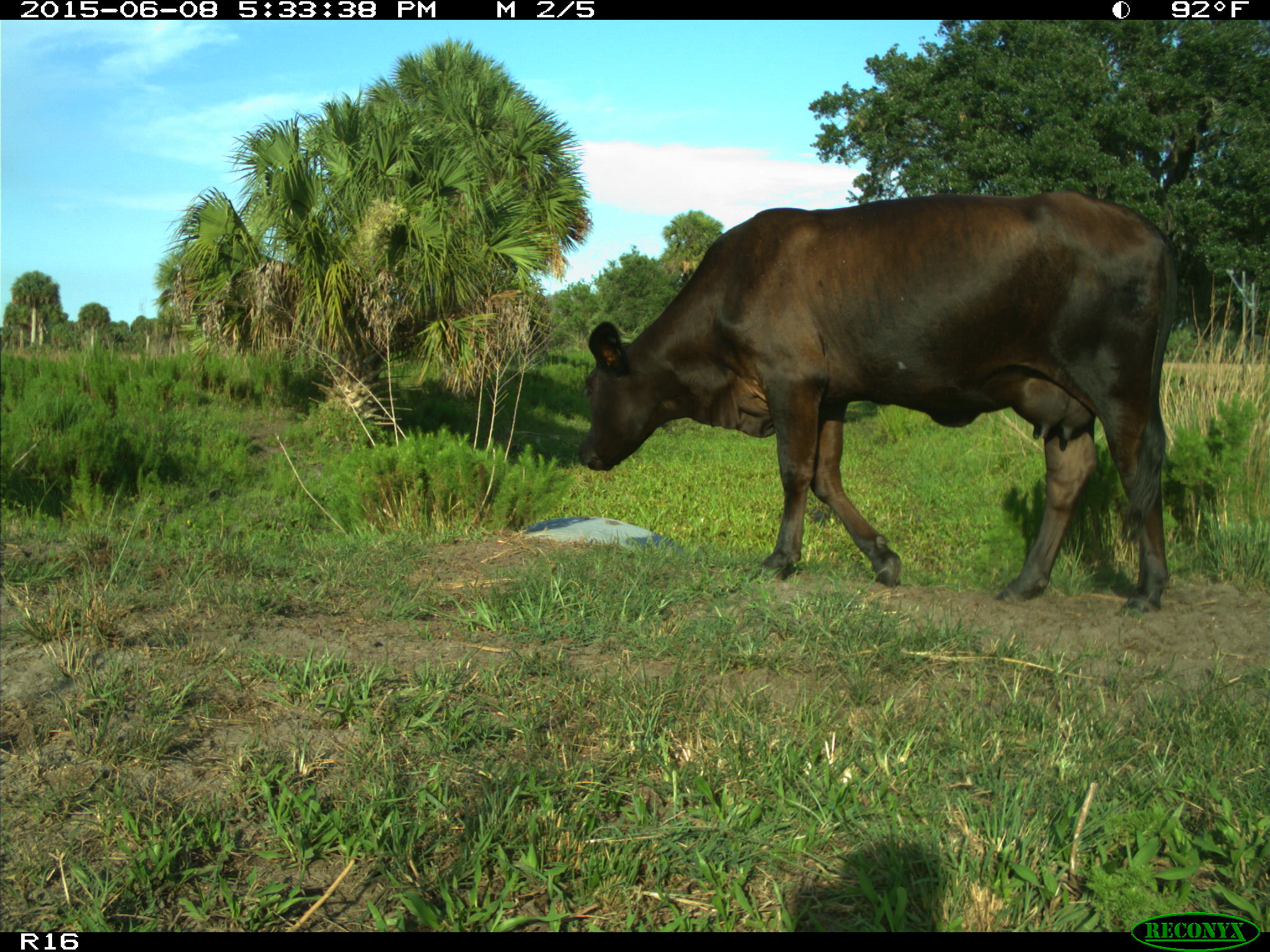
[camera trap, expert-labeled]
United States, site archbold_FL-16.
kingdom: Animalia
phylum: Chordata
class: Mammalia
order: Artiodactyla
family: Bovidae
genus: Bos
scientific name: Bos taurus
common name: domestic cow